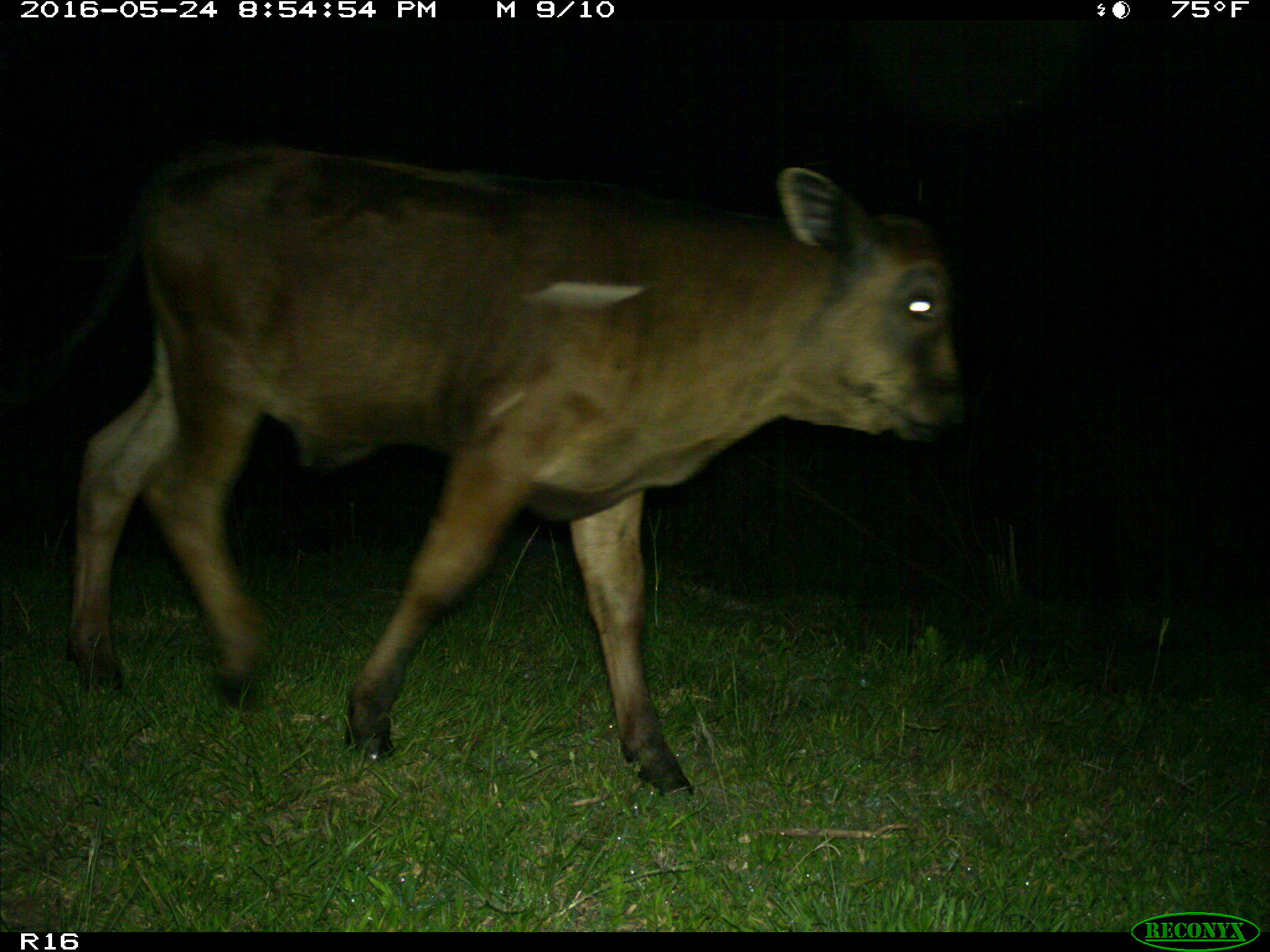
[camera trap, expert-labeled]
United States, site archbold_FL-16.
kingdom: Animalia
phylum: Chordata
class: Mammalia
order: Artiodactyla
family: Bovidae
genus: Bos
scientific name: Bos taurus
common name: domestic cow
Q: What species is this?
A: Bos taurus (domestic cow).